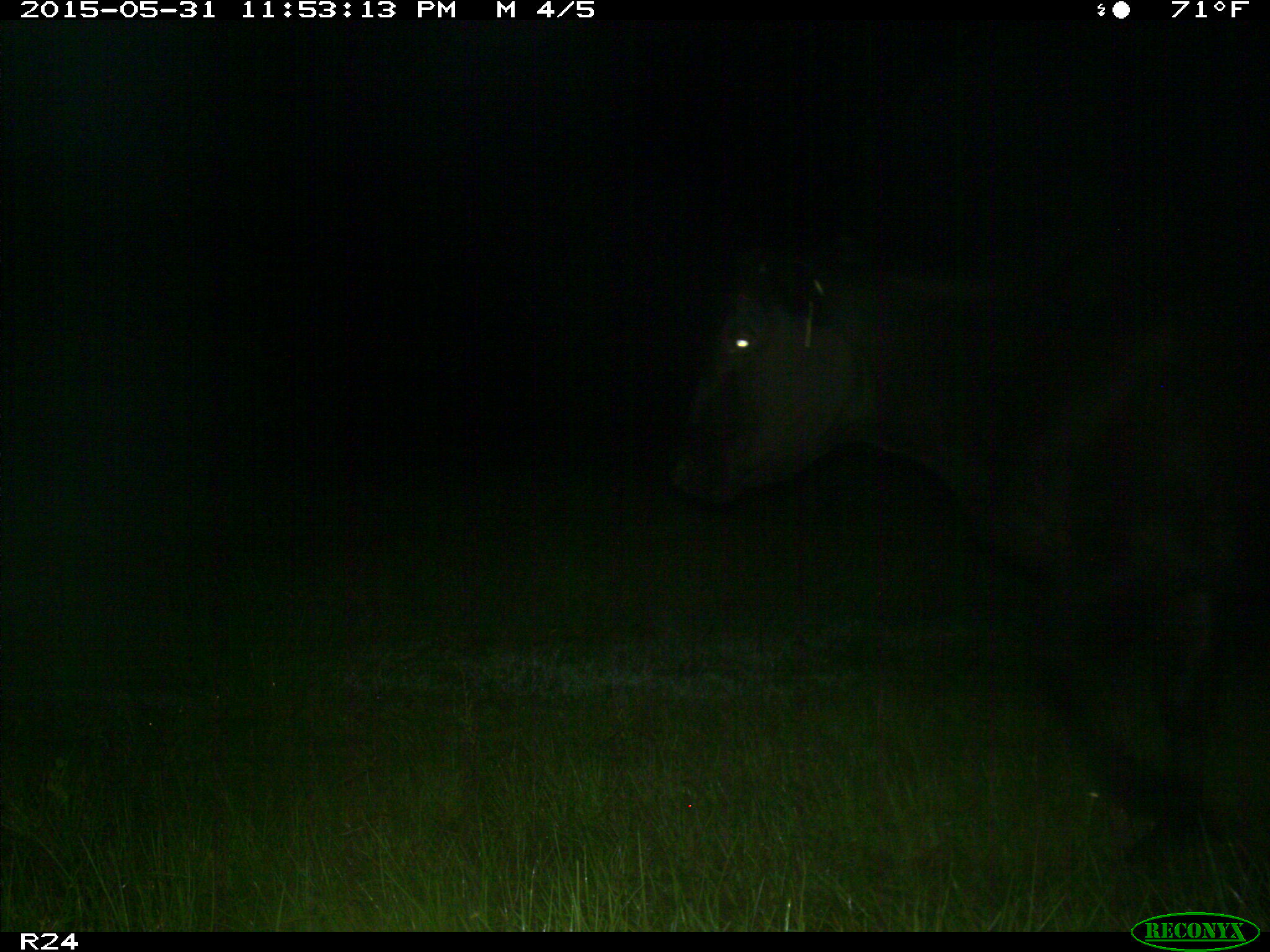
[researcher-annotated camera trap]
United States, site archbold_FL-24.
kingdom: Animalia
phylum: Chordata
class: Mammalia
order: Artiodactyla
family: Bovidae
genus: Bos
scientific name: Bos taurus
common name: domestic cow